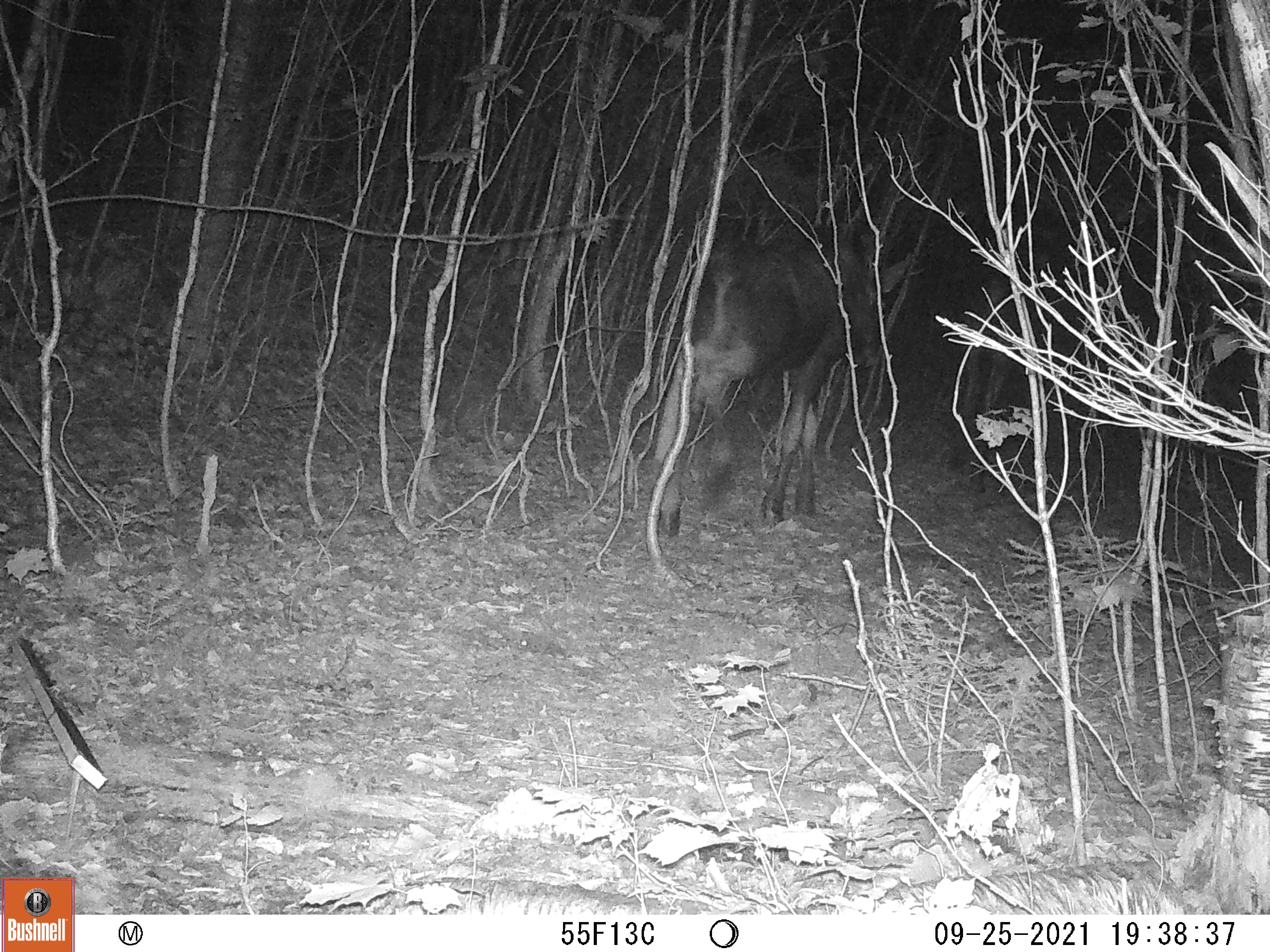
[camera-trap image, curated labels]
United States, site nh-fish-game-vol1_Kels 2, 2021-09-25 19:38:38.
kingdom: Animalia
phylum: Chordata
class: Mammalia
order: Artiodactyla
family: Cervidae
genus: Alces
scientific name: Alces alces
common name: moose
Moose (Alces alces).